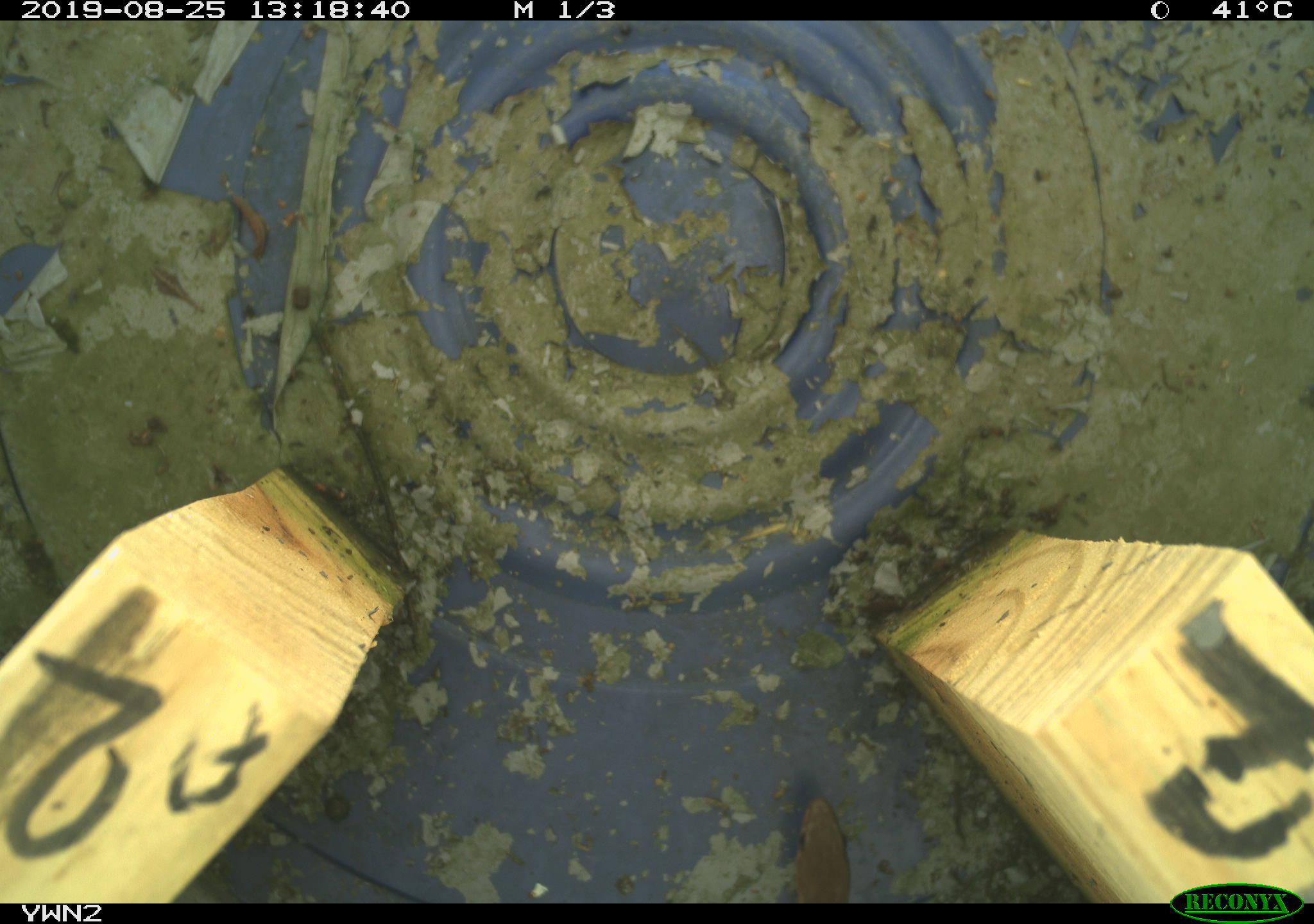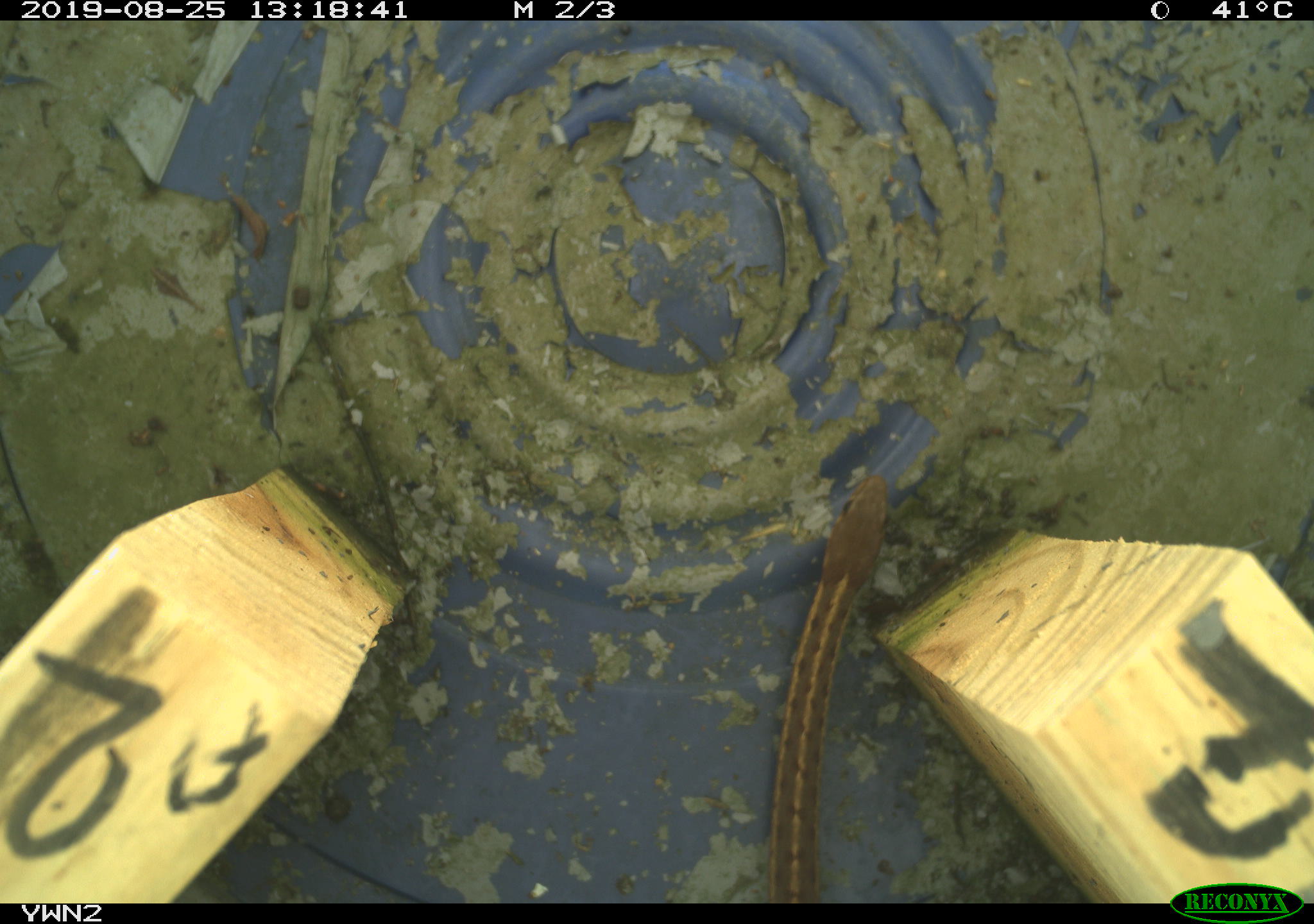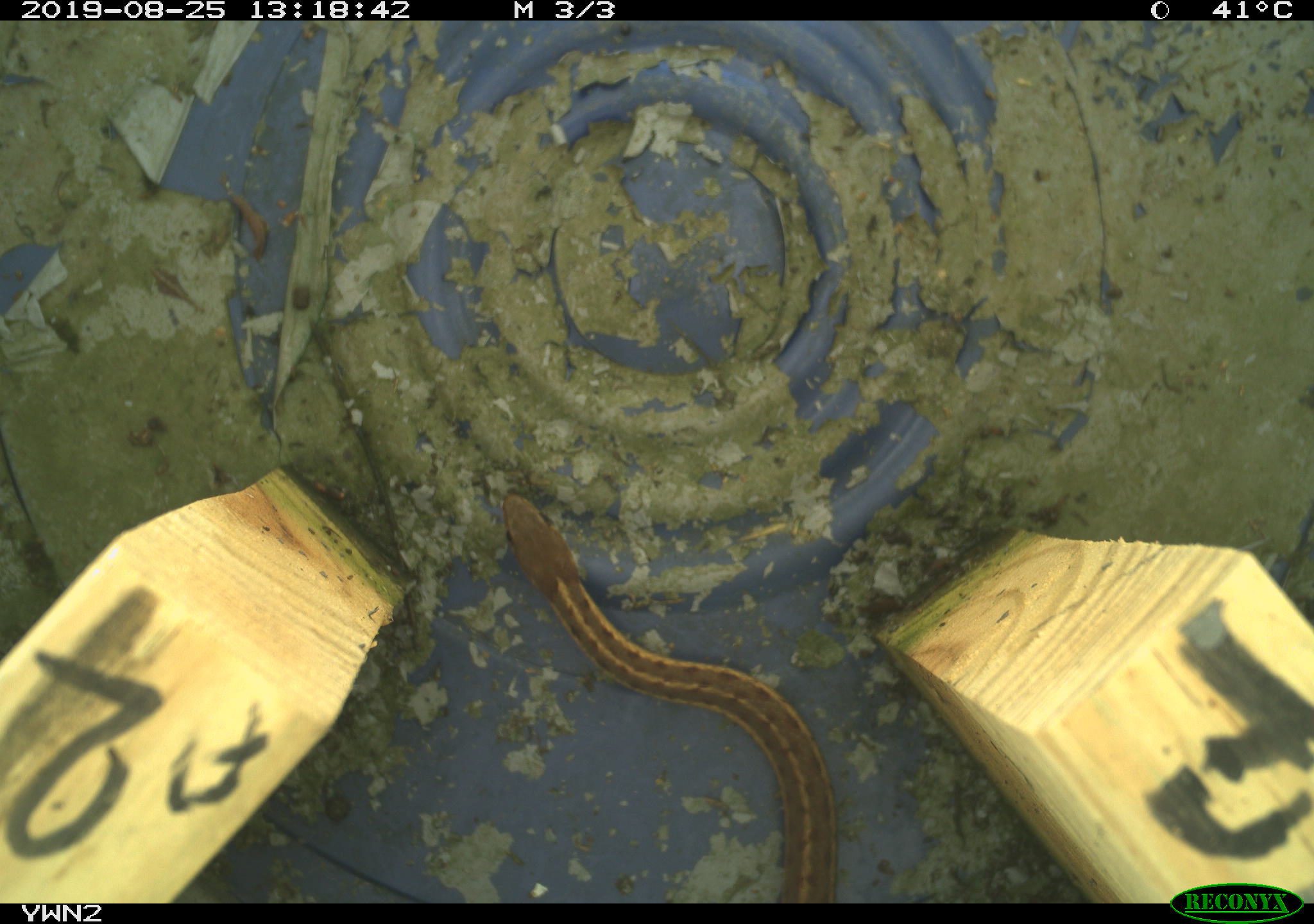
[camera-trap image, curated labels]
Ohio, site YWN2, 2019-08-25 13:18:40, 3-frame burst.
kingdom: Animalia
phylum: Chordata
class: Reptilia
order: Squamata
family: Colubridae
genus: Thamnophis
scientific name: Thamnophis sirtalis sirtalis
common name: eastern gartersnake